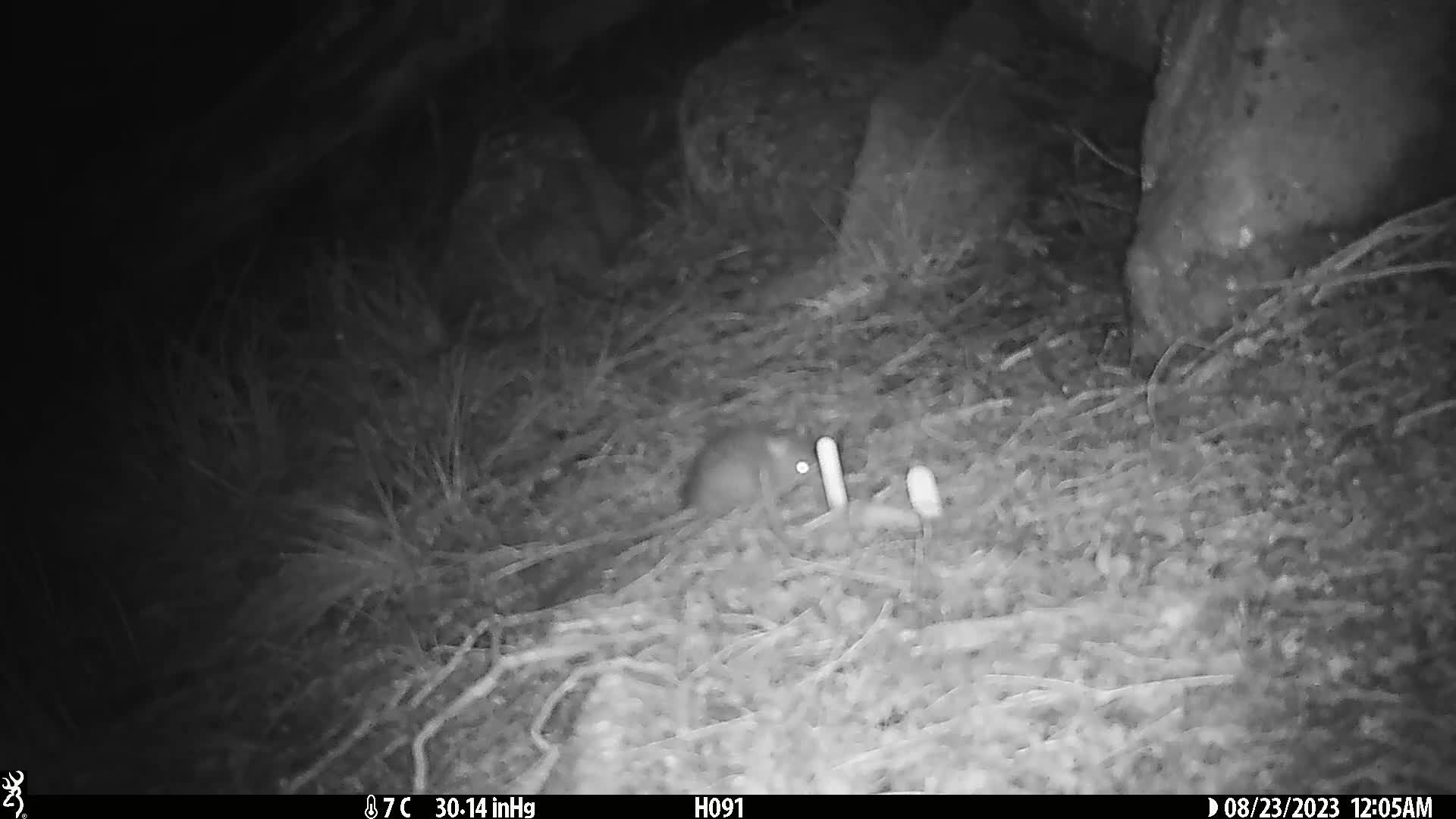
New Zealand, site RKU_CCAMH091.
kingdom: Animalia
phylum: Chordata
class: Mammalia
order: Rodentia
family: Muridae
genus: Rattus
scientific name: Rattus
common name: rat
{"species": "rat (Rattus)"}